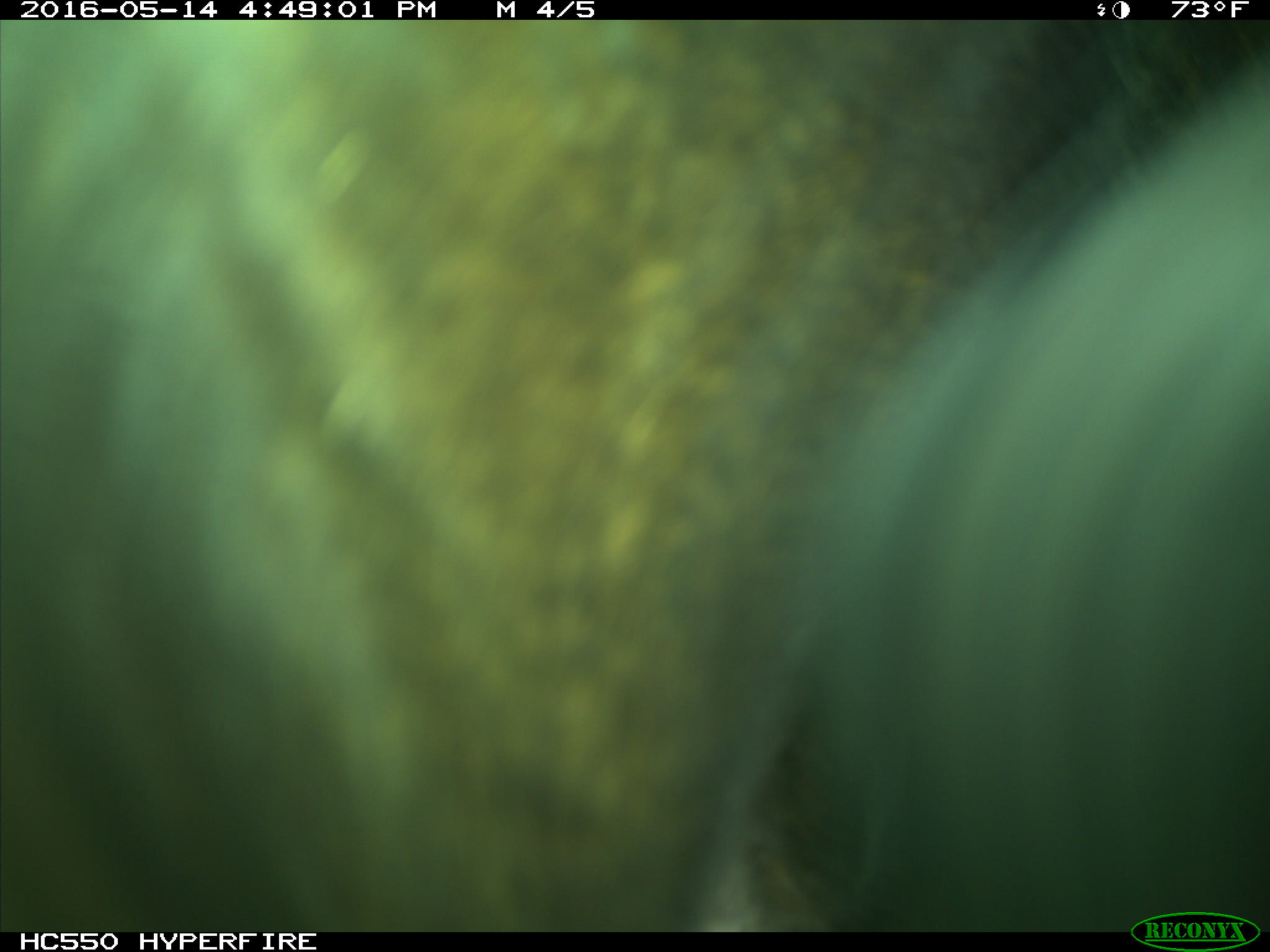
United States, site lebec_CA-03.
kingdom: Animalia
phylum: Chordata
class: Mammalia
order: Artiodactyla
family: Bovidae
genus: Bos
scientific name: Bos taurus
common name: domestic cow